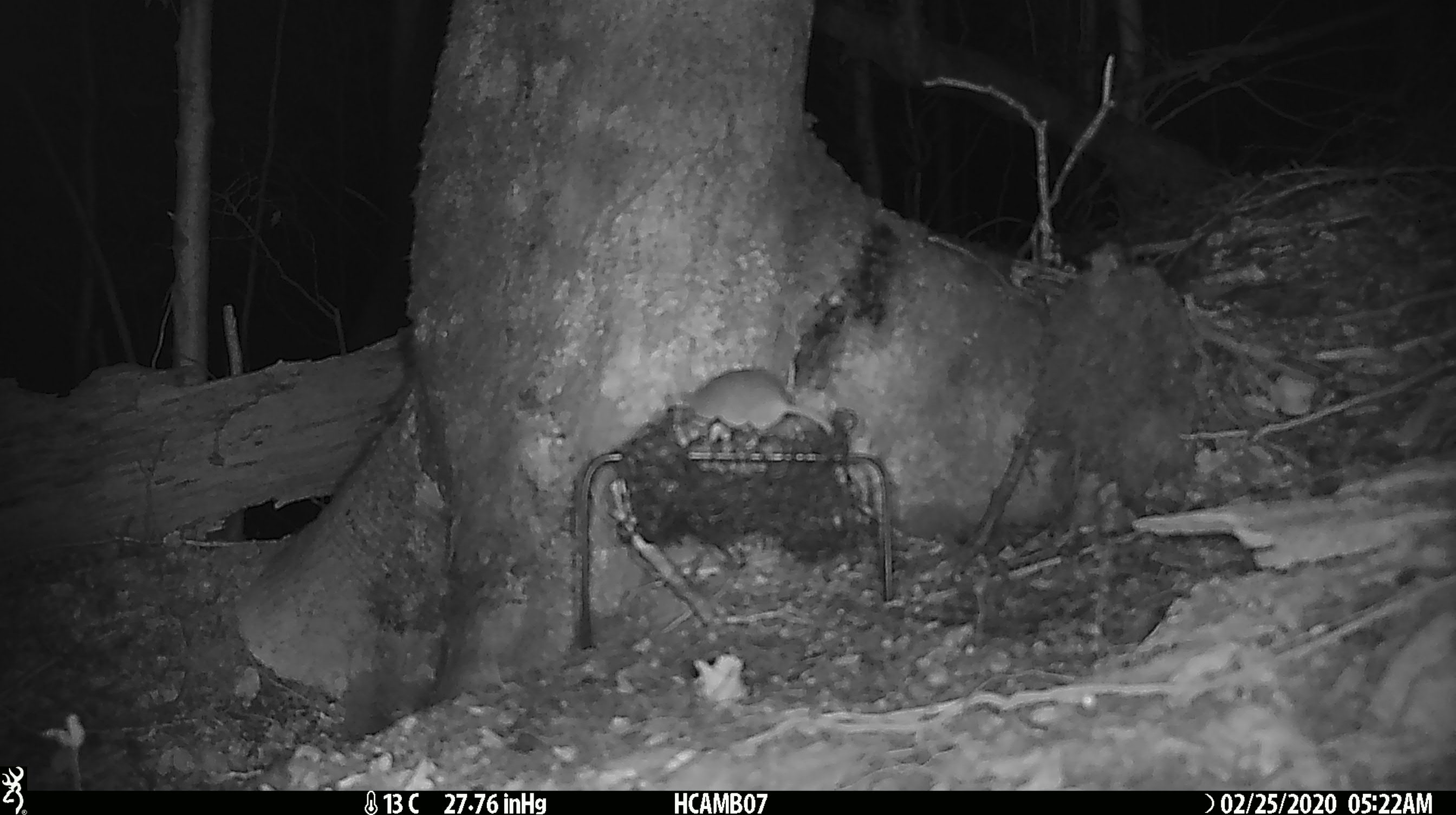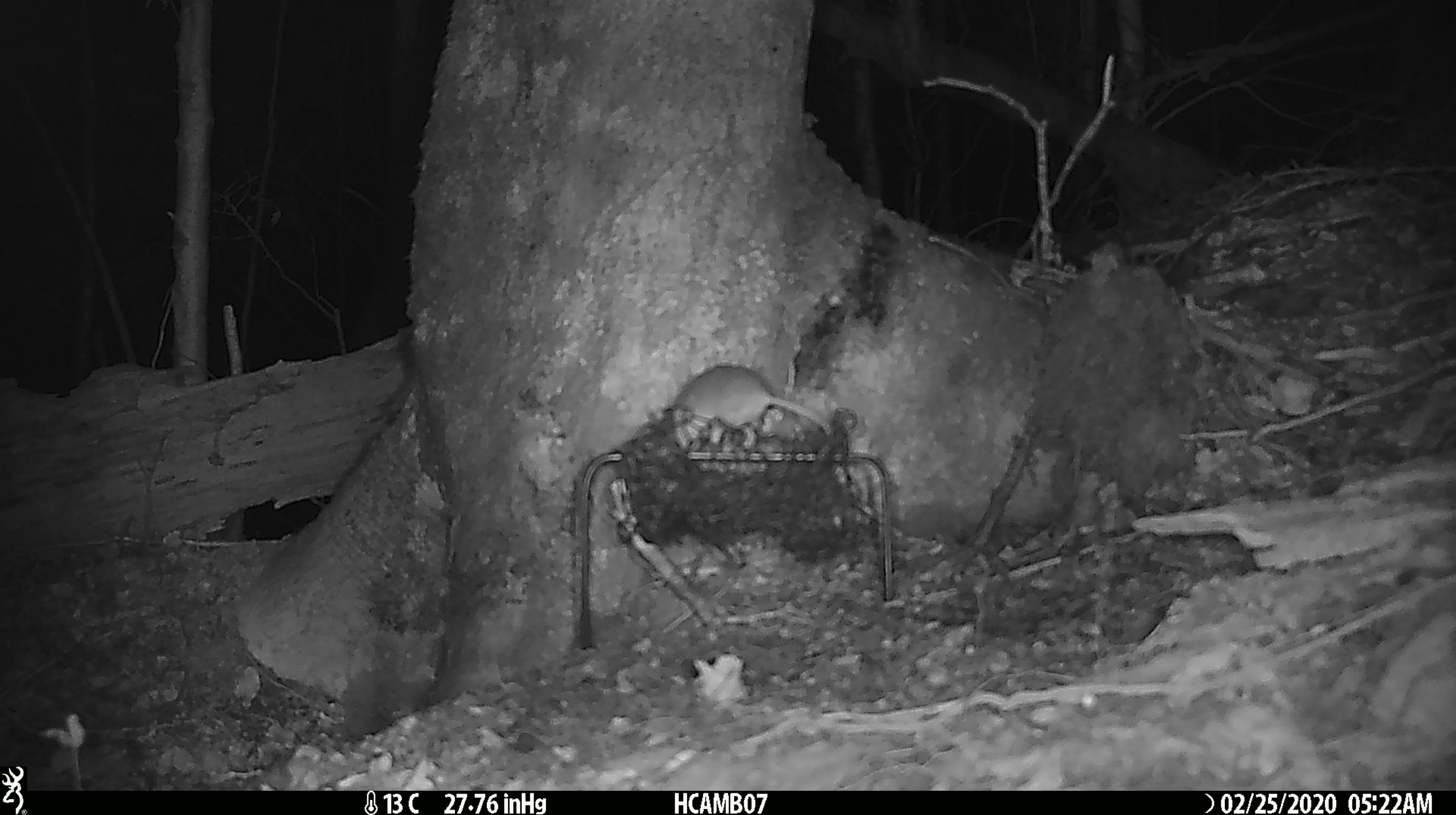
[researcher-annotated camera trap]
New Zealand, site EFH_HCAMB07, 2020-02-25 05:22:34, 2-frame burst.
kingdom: Animalia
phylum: Chordata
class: Mammalia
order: Rodentia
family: Muridae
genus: Mus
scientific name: Mus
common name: mouse